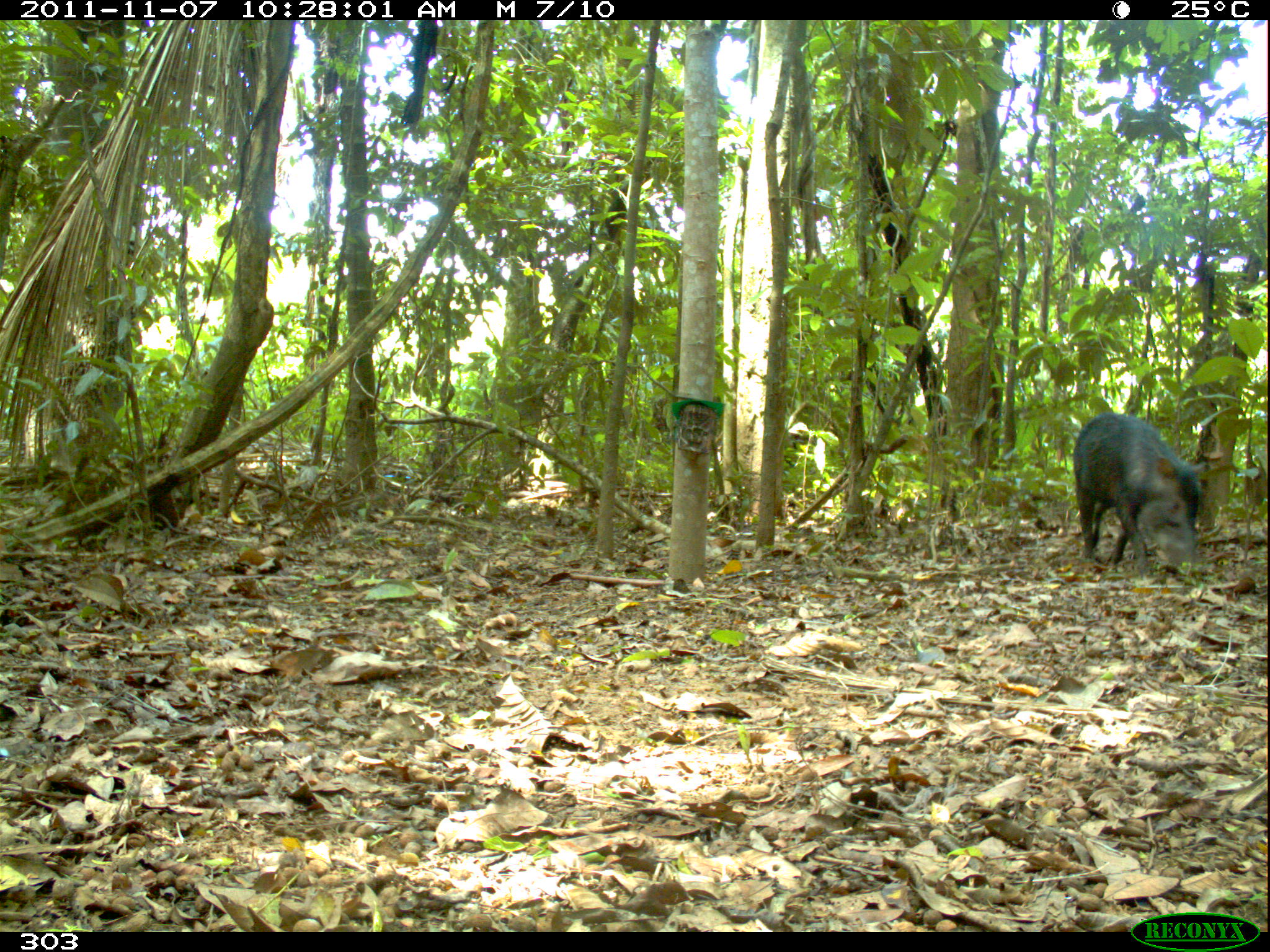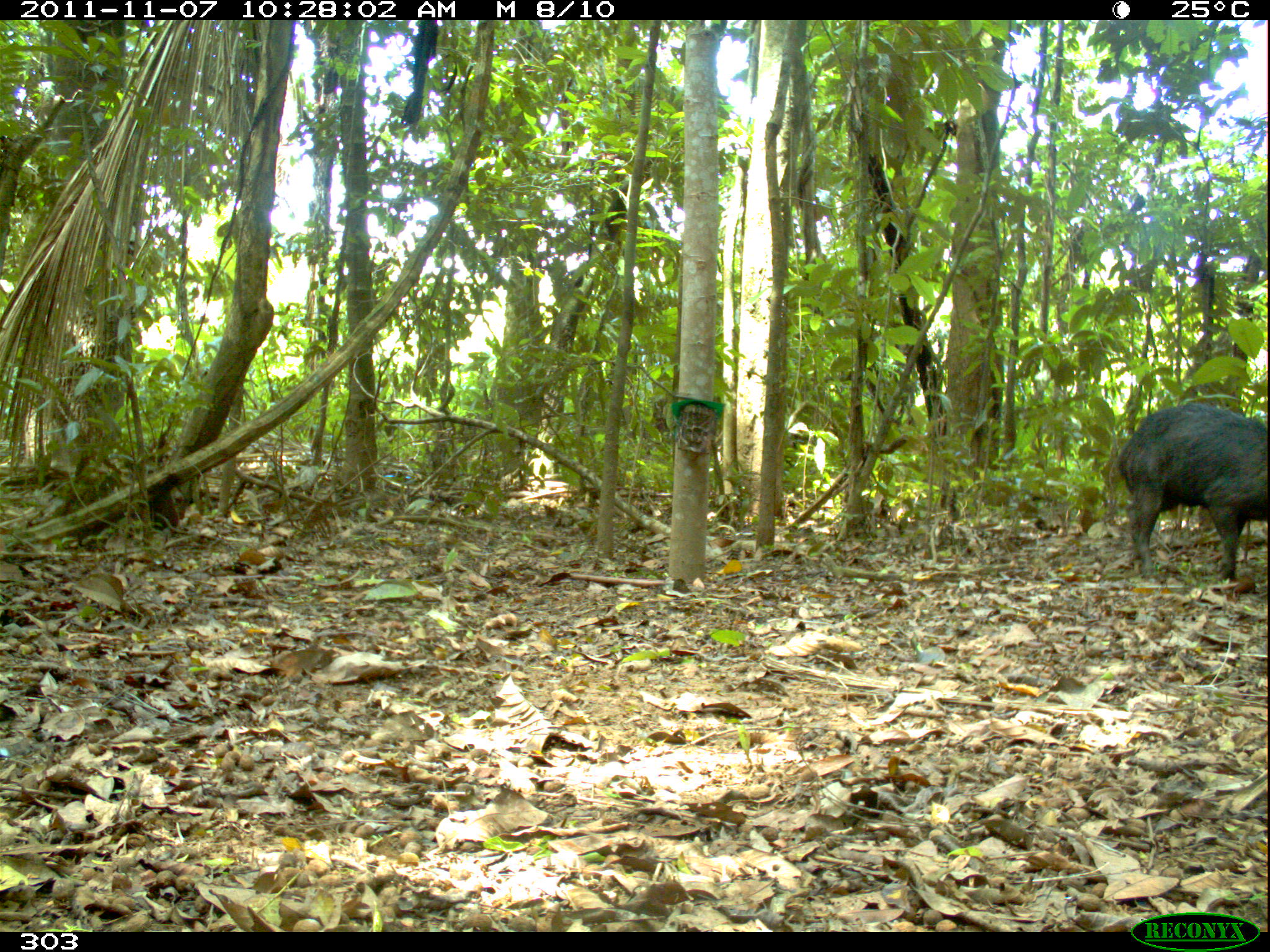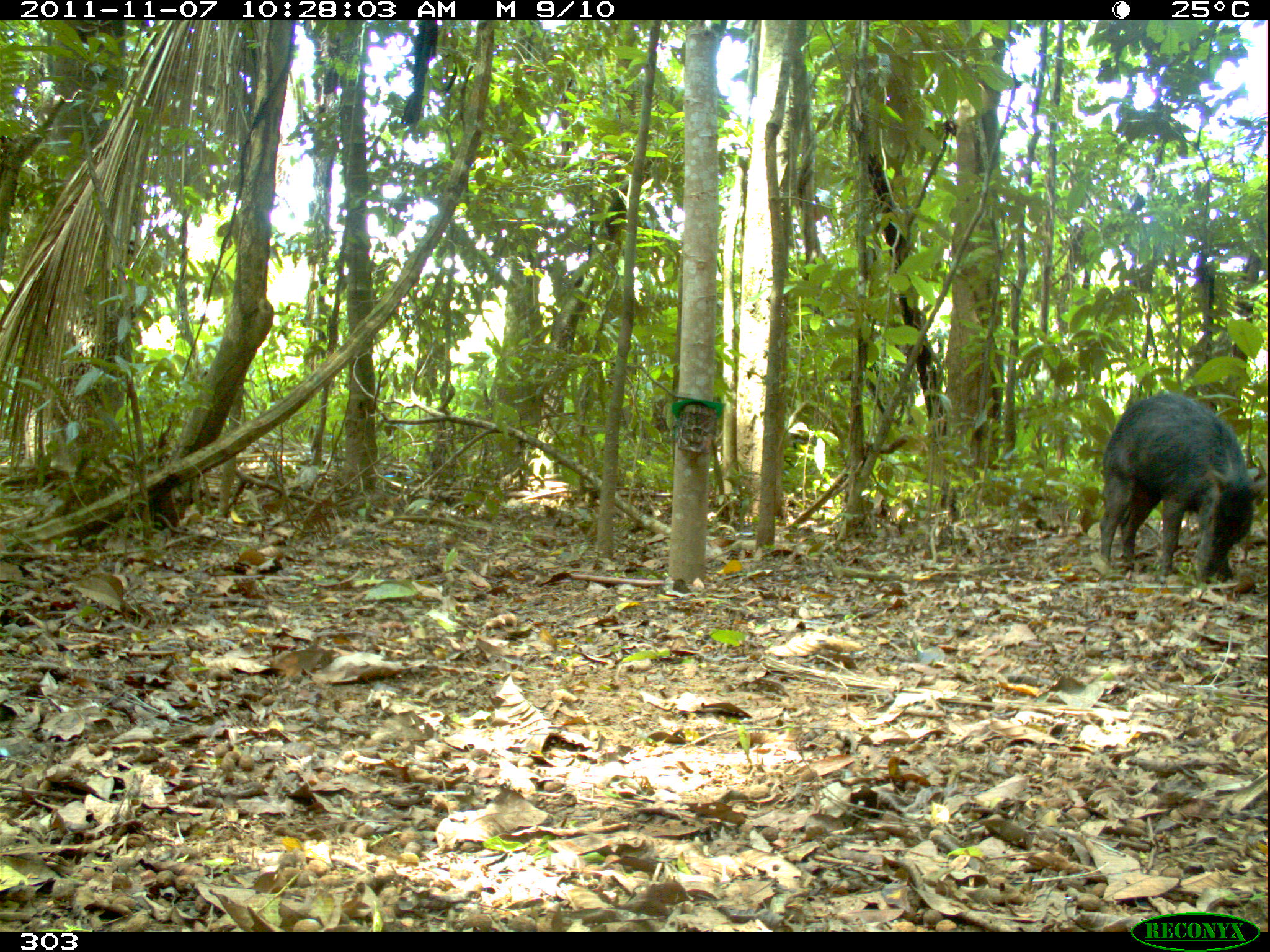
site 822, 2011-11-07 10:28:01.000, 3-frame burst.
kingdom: Animalia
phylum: Chordata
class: Mammalia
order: Artiodactyla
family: Tayassuidae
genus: Tayassu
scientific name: Tayassu pecari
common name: white-lipped peccary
Tayassu pecari (white-lipped peccary).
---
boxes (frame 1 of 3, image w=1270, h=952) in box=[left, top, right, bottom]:
tayassu pecari: box=[1071, 413, 1210, 576]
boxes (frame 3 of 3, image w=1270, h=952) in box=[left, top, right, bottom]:
tayassu pecari: box=[1096, 391, 1266, 580]